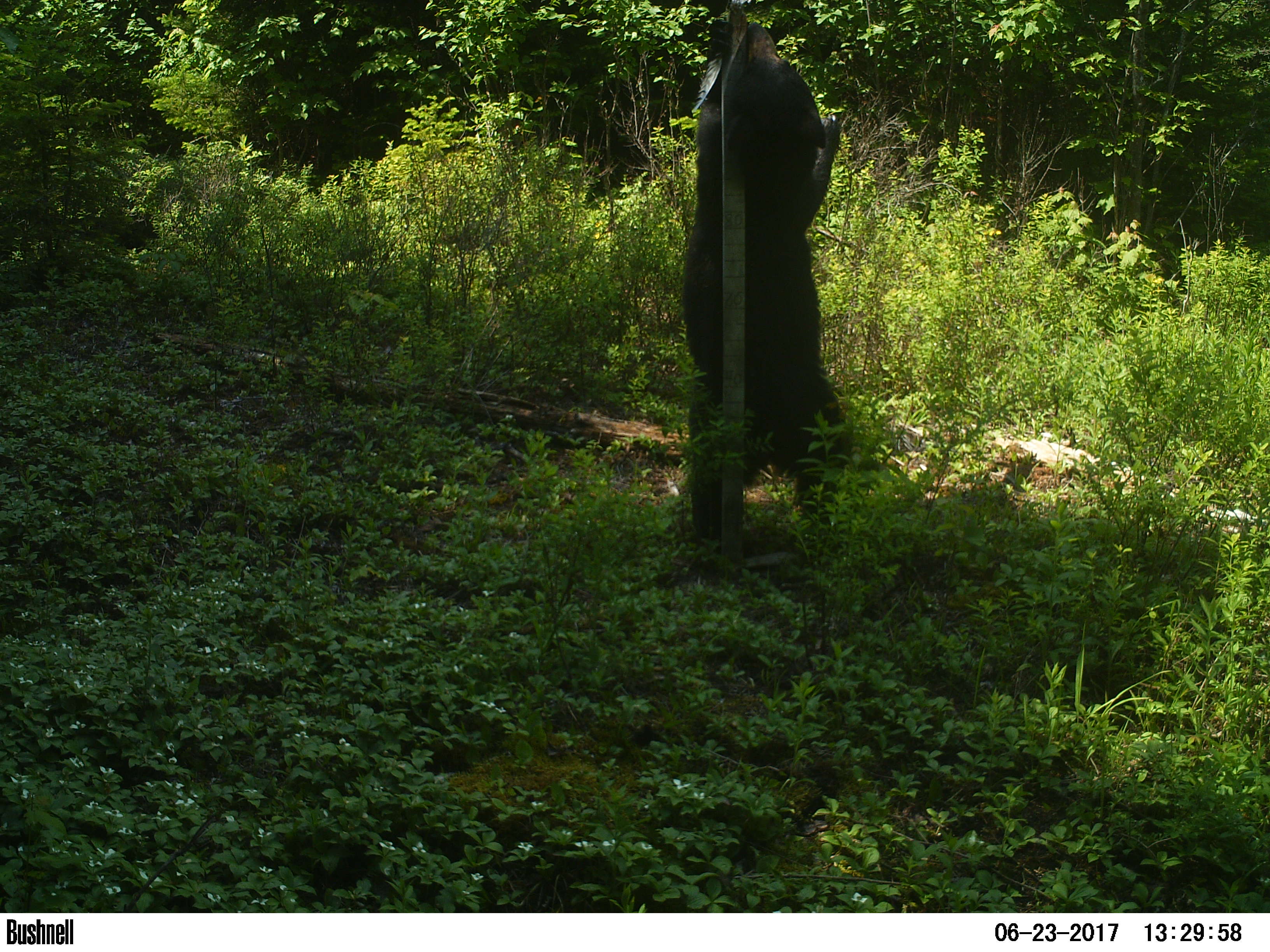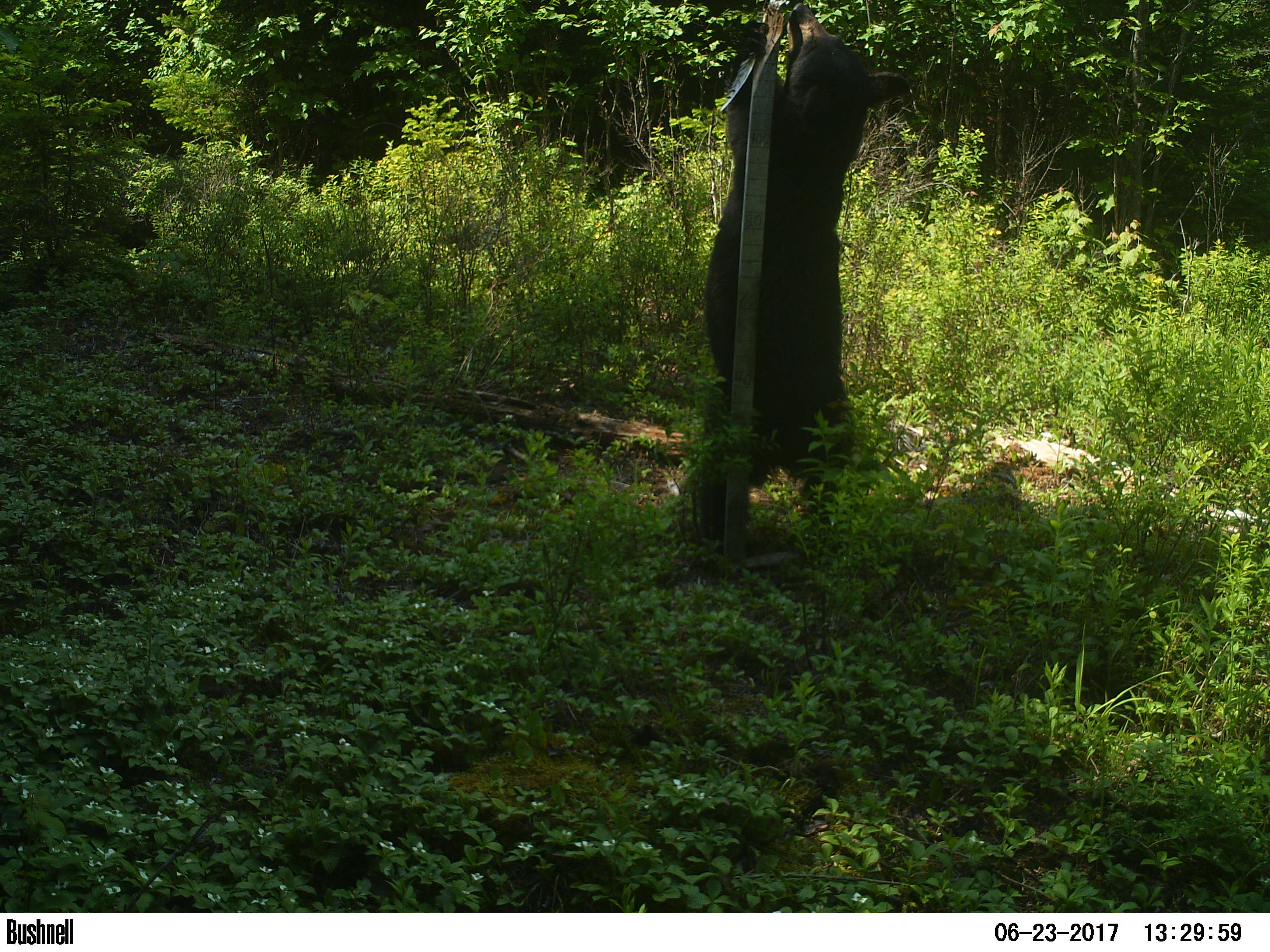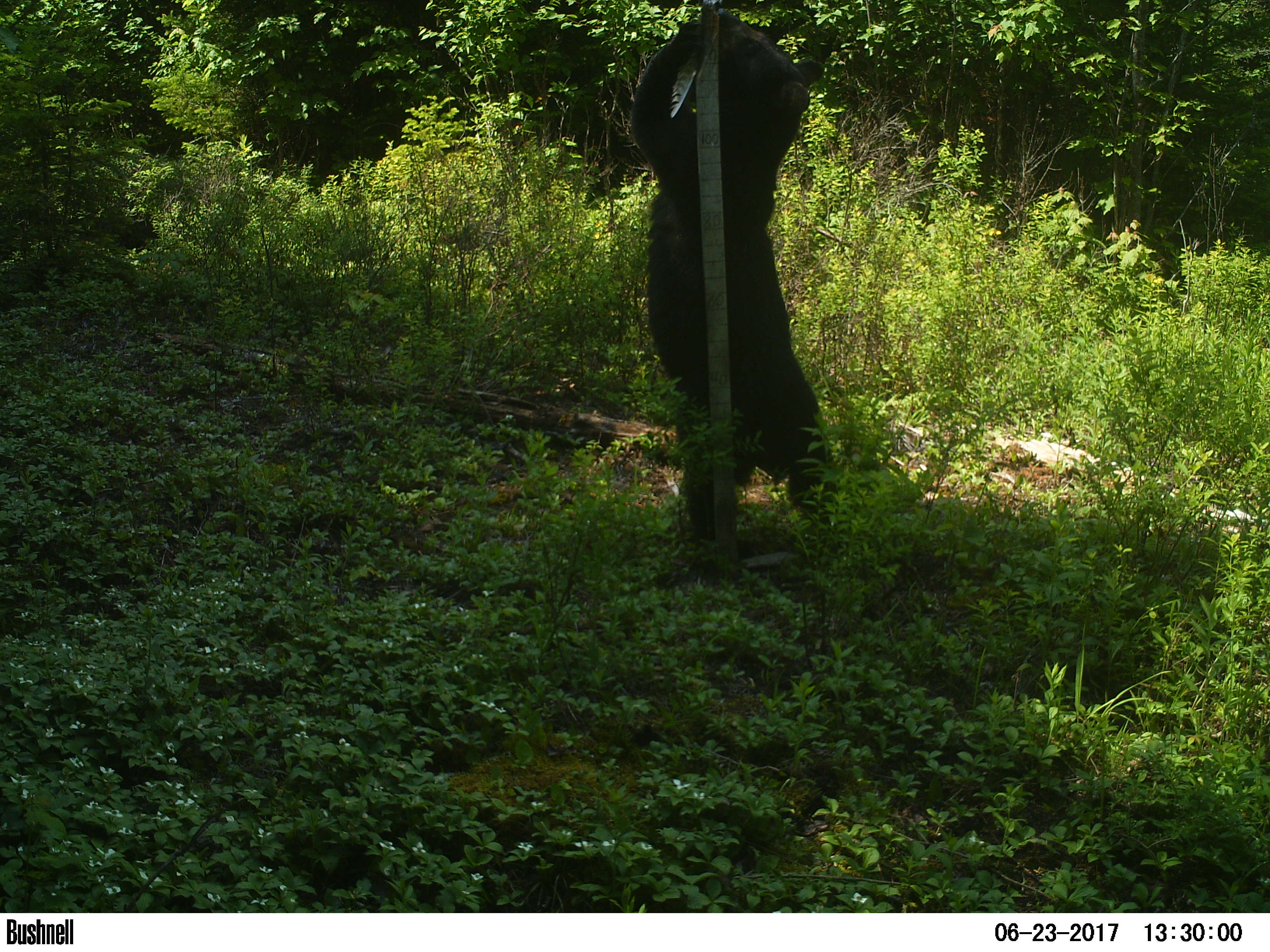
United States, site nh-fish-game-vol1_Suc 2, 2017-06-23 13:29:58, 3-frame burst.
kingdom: Animalia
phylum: Chordata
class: Mammalia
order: Carnivora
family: Ursidae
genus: Ursus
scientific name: Ursus americanus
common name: black bear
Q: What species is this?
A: Black bear (Ursus americanus).